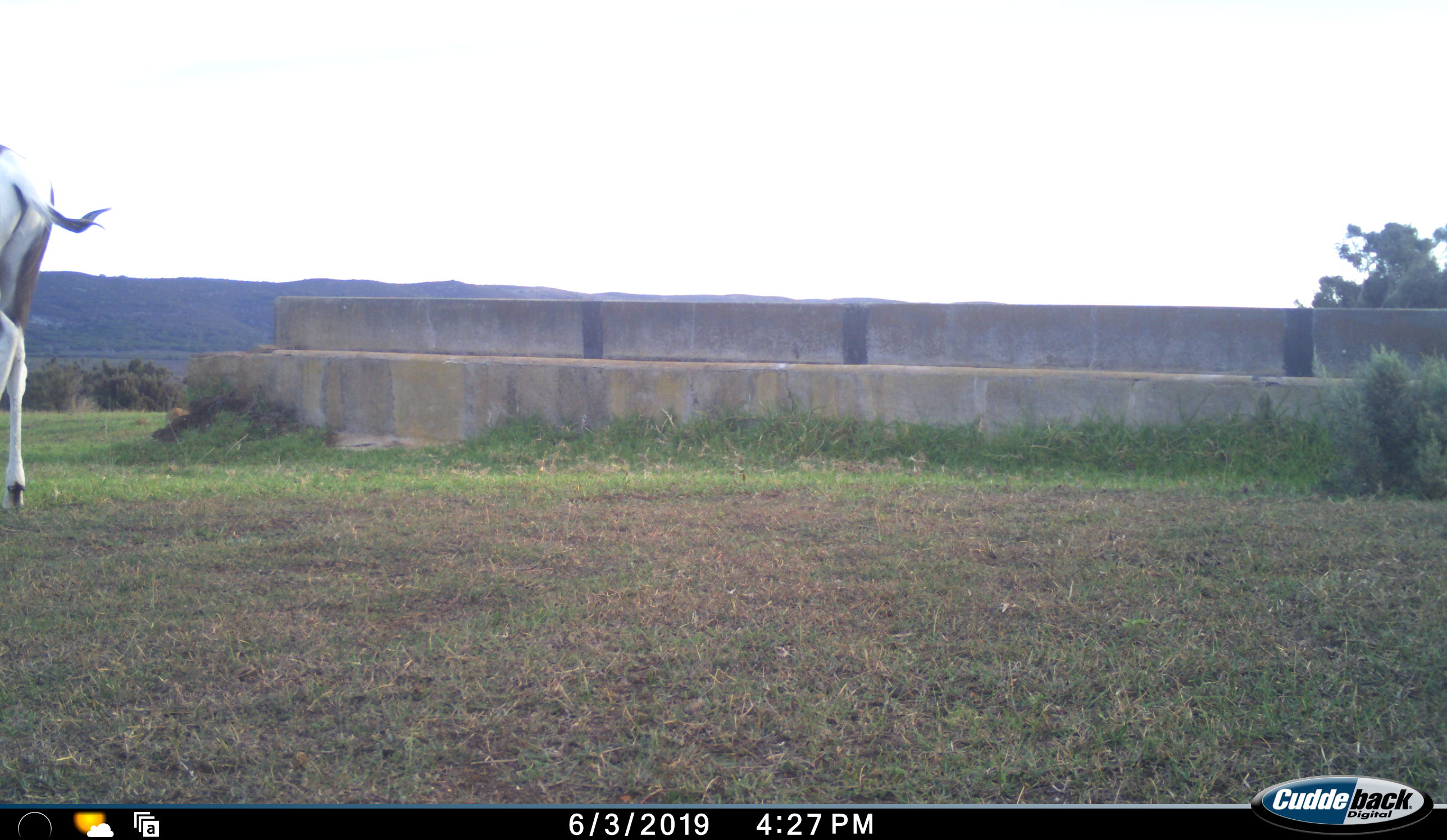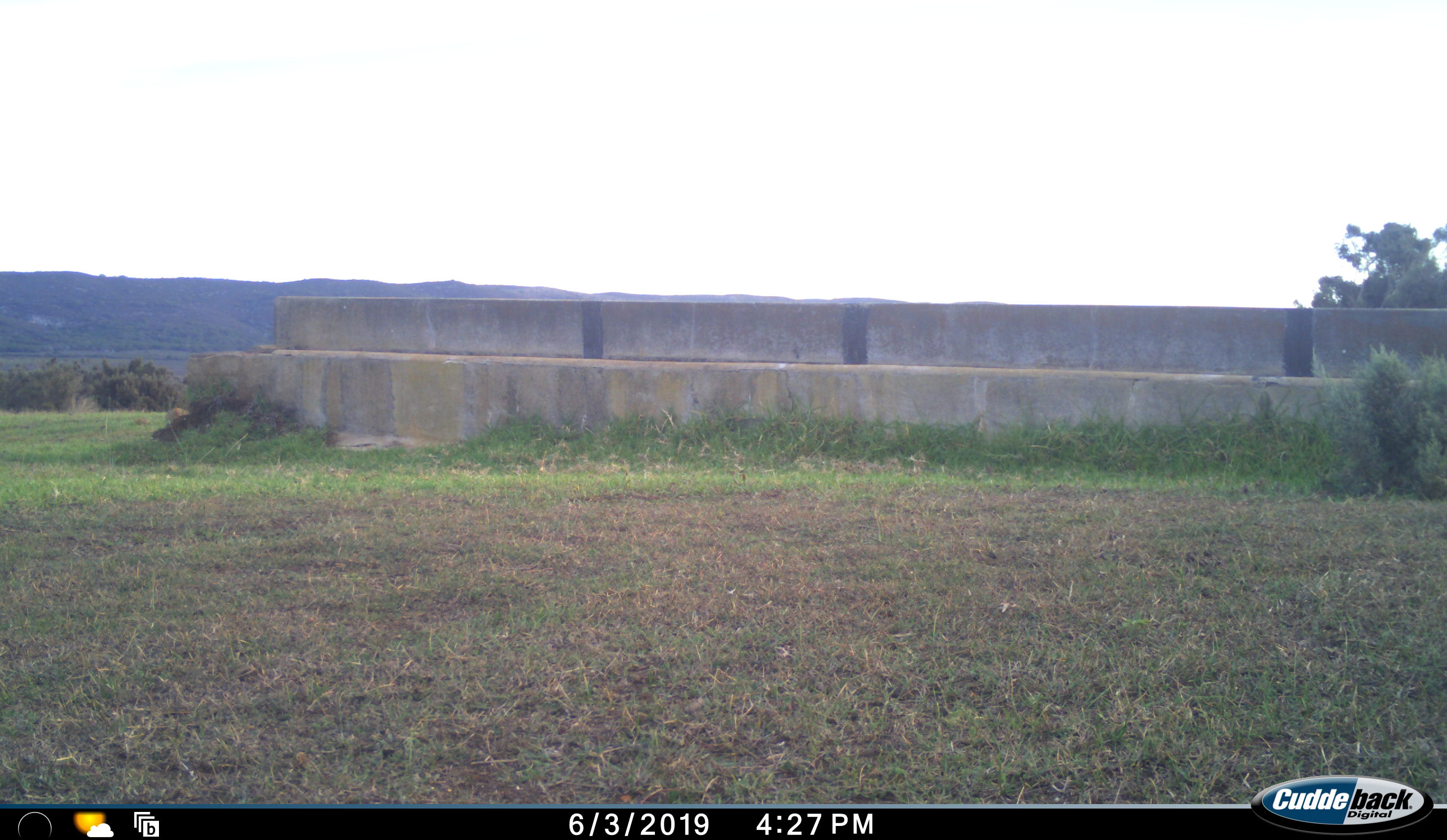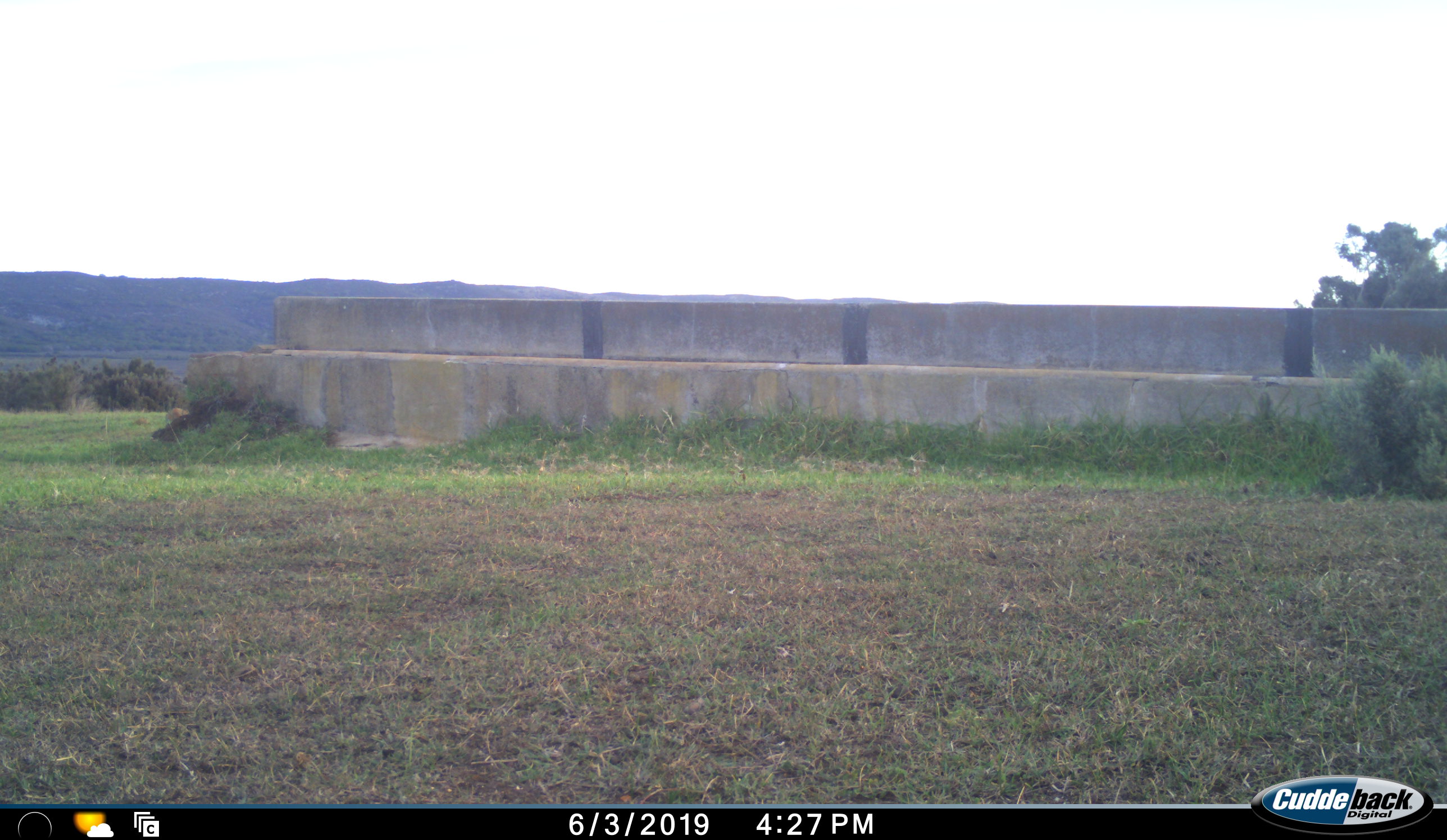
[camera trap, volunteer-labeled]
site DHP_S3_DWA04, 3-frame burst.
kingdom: Animalia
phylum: Chordata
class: Mammalia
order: Artiodactyla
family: Bovidae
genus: Damaliscus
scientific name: Damaliscus pygargus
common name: bontebok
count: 1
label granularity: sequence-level